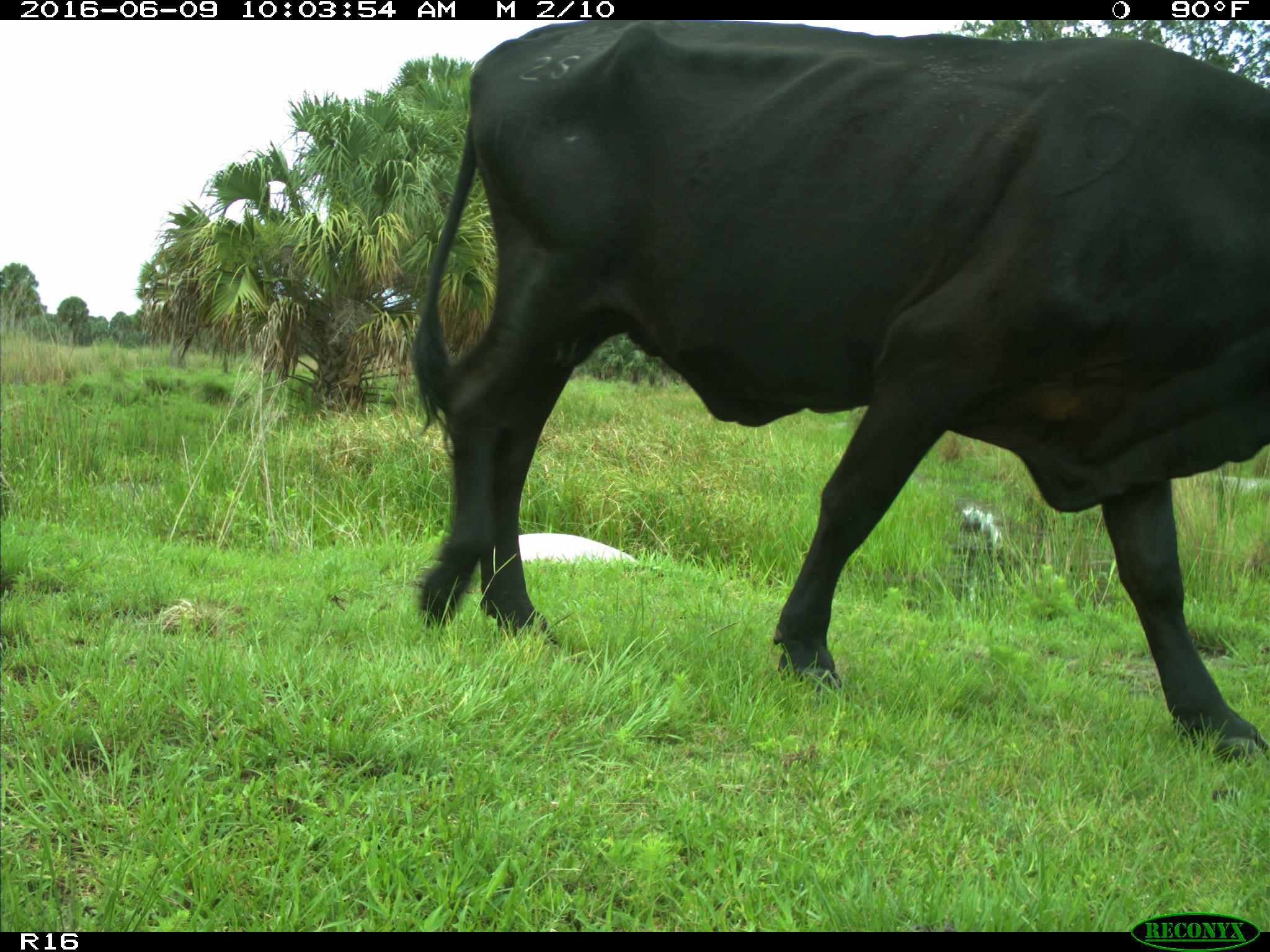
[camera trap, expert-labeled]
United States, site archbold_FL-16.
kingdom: Animalia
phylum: Chordata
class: Mammalia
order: Artiodactyla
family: Bovidae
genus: Bos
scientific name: Bos taurus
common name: domestic cow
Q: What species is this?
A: Bos taurus (domestic cow).